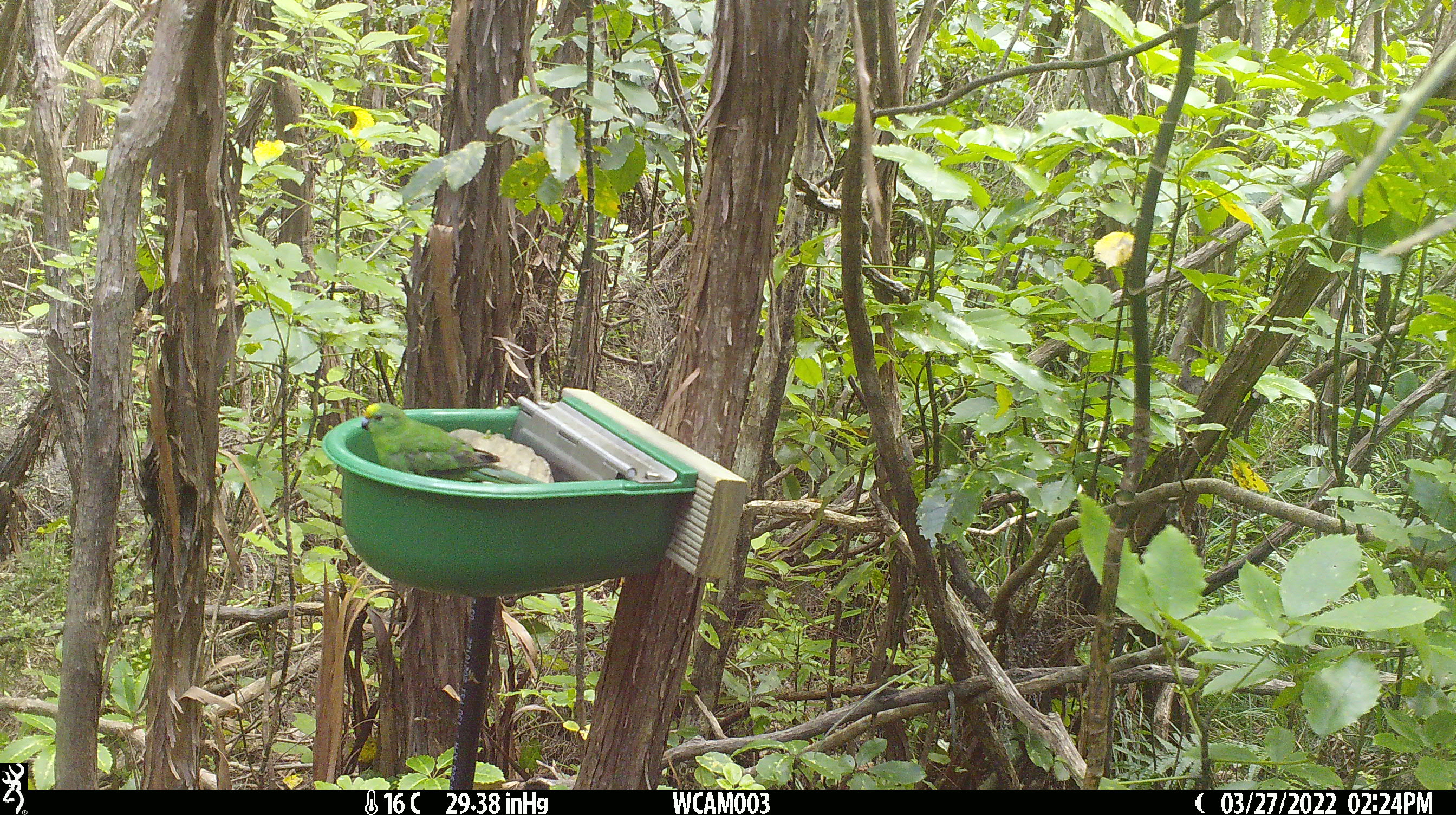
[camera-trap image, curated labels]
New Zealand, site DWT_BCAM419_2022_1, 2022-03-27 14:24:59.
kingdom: Animalia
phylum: Chordata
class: Aves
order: Psittaciformes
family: Psittaculidae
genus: Cyanoramphus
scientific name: Cyanoramphus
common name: parakeet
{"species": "parakeet (Cyanoramphus)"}